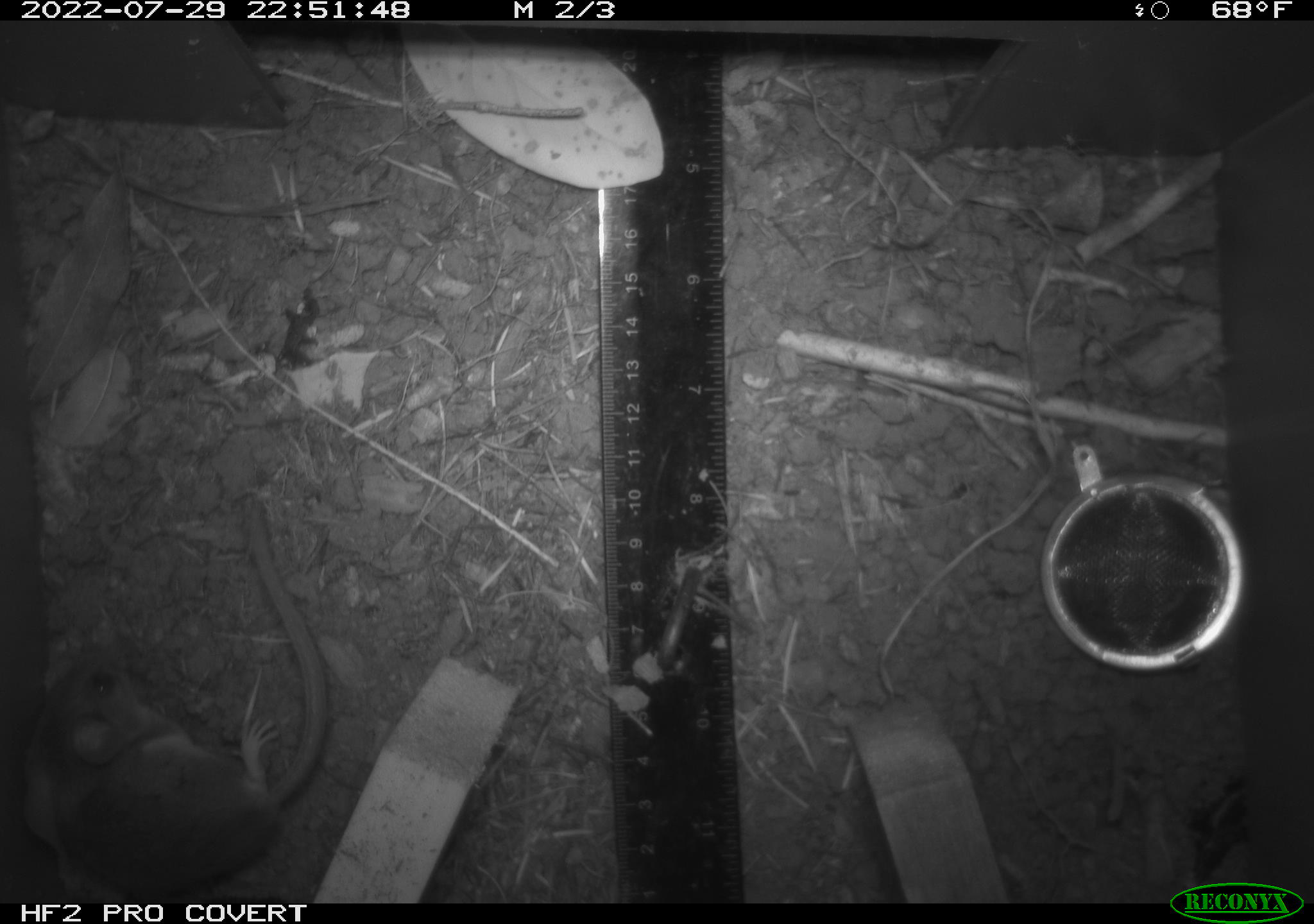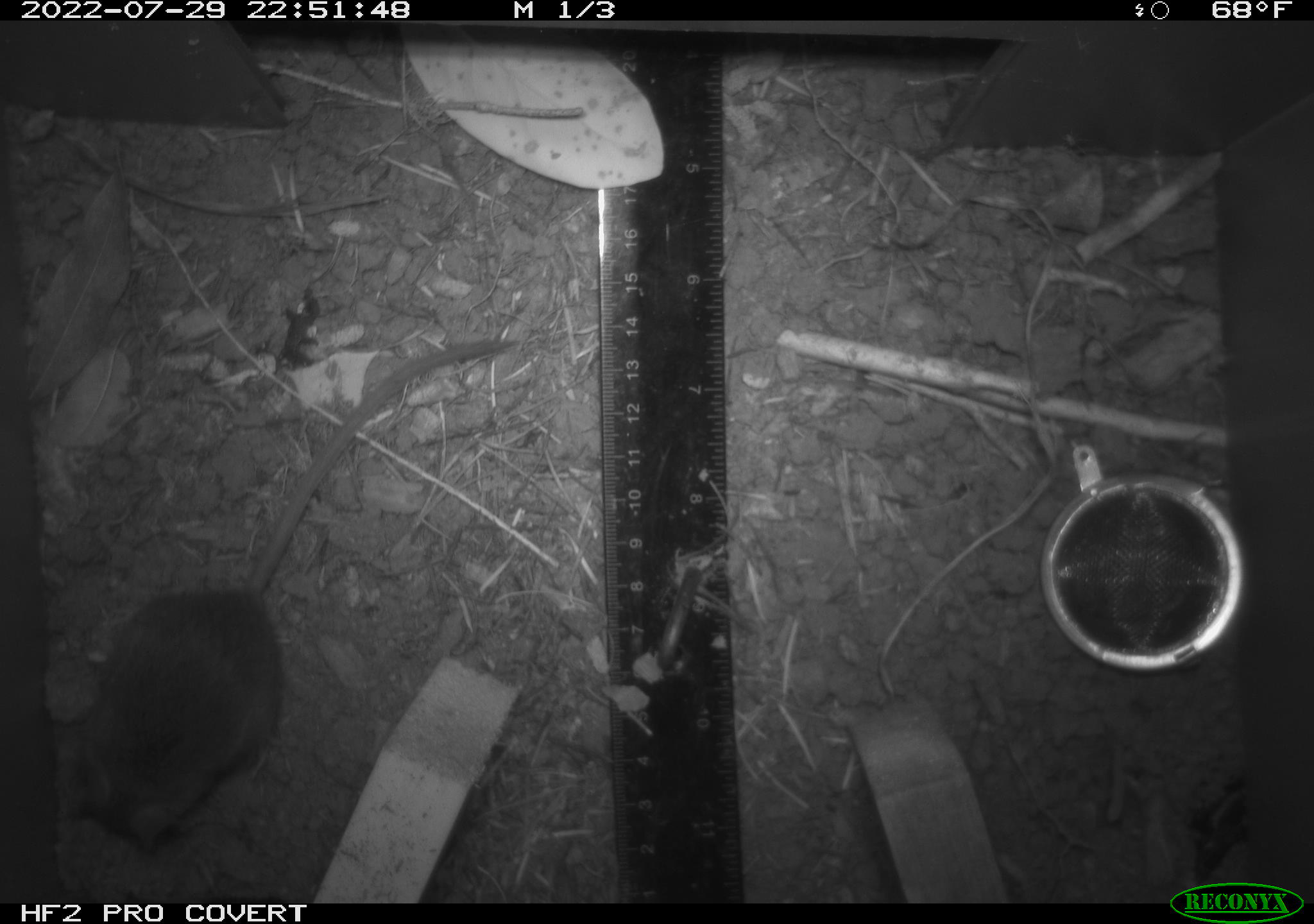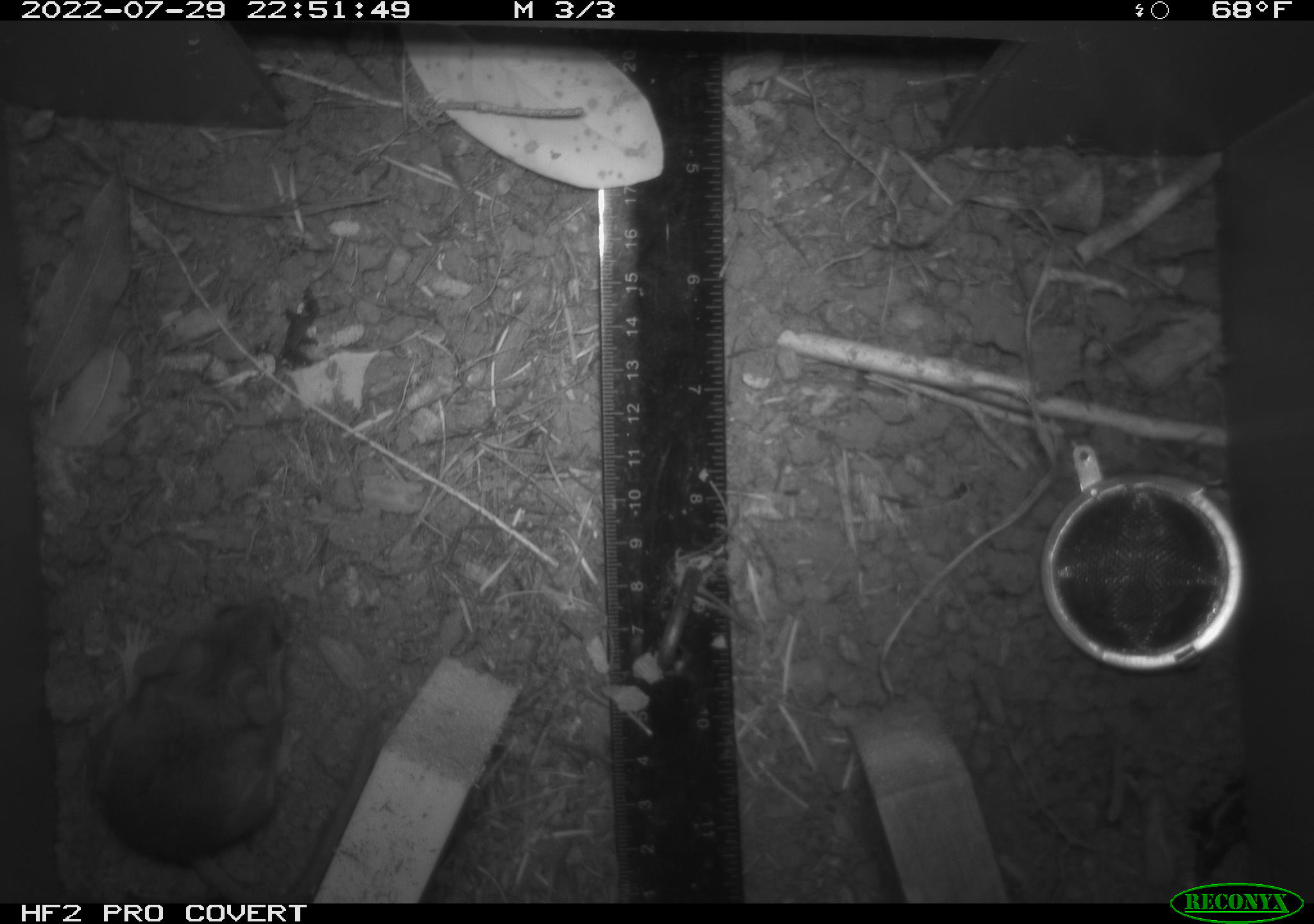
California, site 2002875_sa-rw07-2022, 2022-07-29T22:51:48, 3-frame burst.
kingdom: Animalia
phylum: Chordata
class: Mammalia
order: Rodentia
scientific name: Rodentia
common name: mouse species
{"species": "mouse species (Rodentia)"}